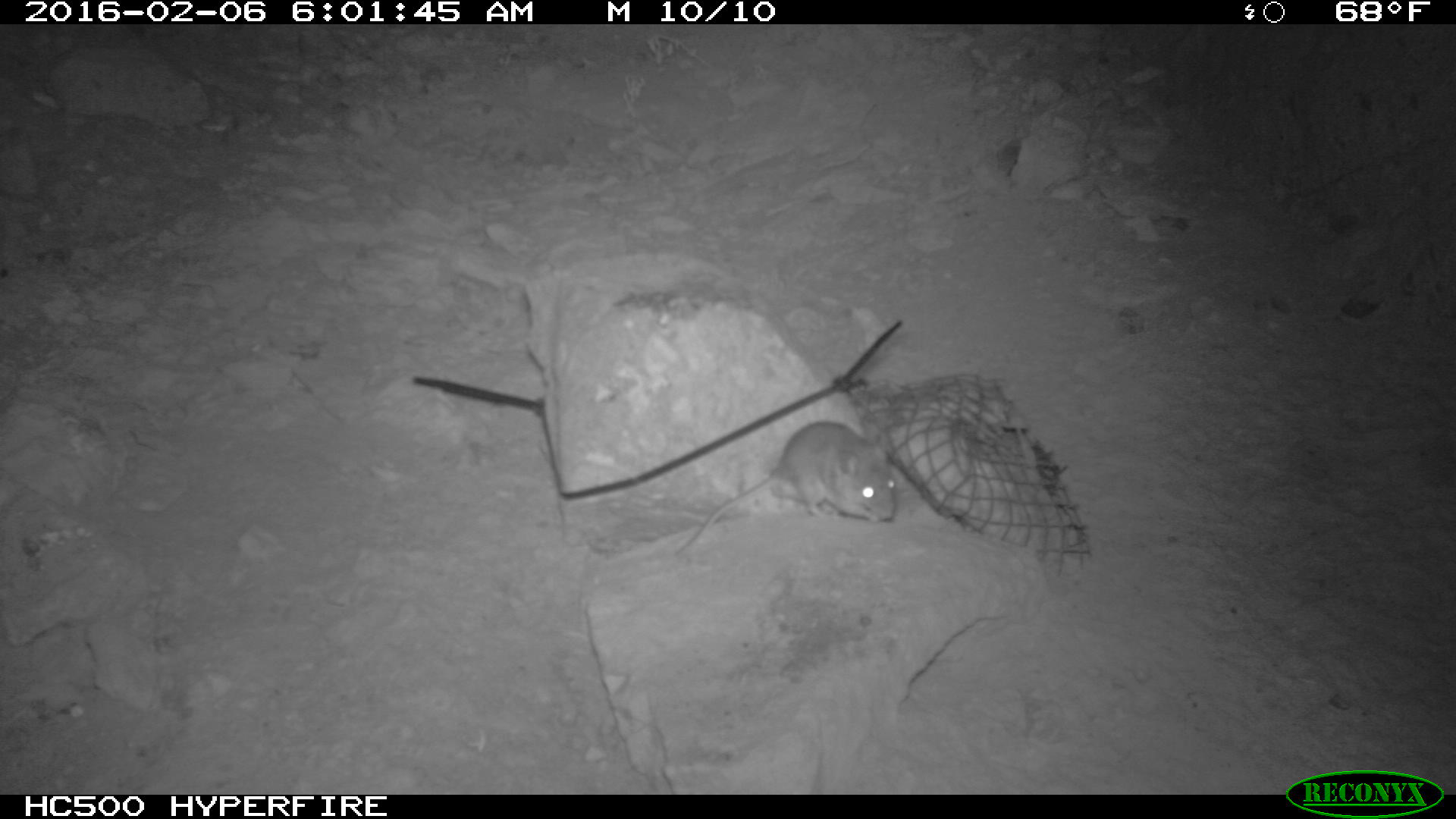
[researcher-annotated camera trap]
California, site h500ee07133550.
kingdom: Animalia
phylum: Chordata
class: Mammalia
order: Rodentia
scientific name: Rodentia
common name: rodent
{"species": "rodent (Rodentia)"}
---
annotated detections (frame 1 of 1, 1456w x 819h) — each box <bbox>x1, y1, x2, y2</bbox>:
rodent: <bbox>670, 417, 894, 553</bbox>